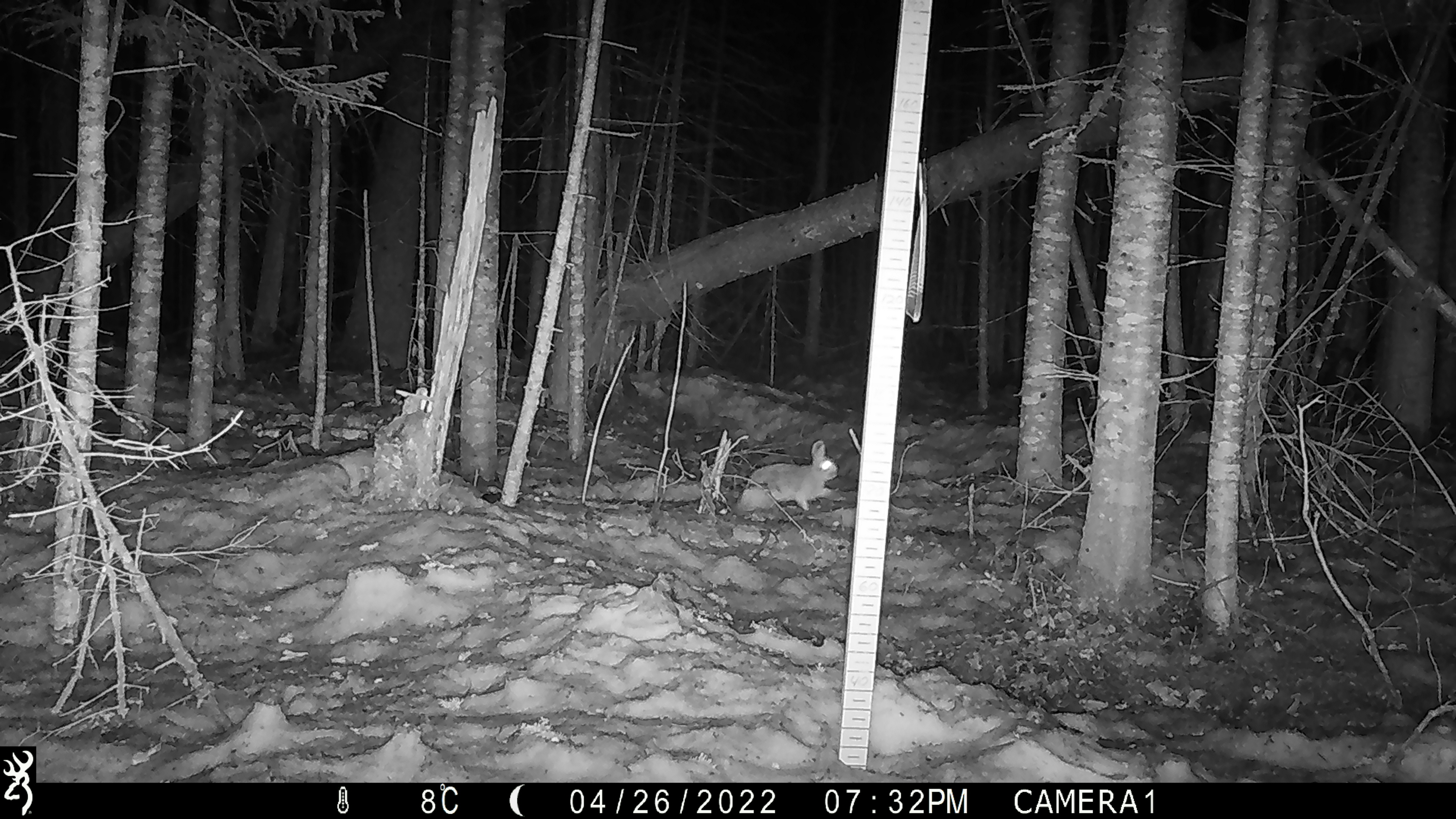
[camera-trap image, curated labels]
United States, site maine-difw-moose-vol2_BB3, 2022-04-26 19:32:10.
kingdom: Animalia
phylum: Chordata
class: Mammalia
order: Lagomorpha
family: Leporidae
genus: Lepus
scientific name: Lepus americanus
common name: snowshoe hare